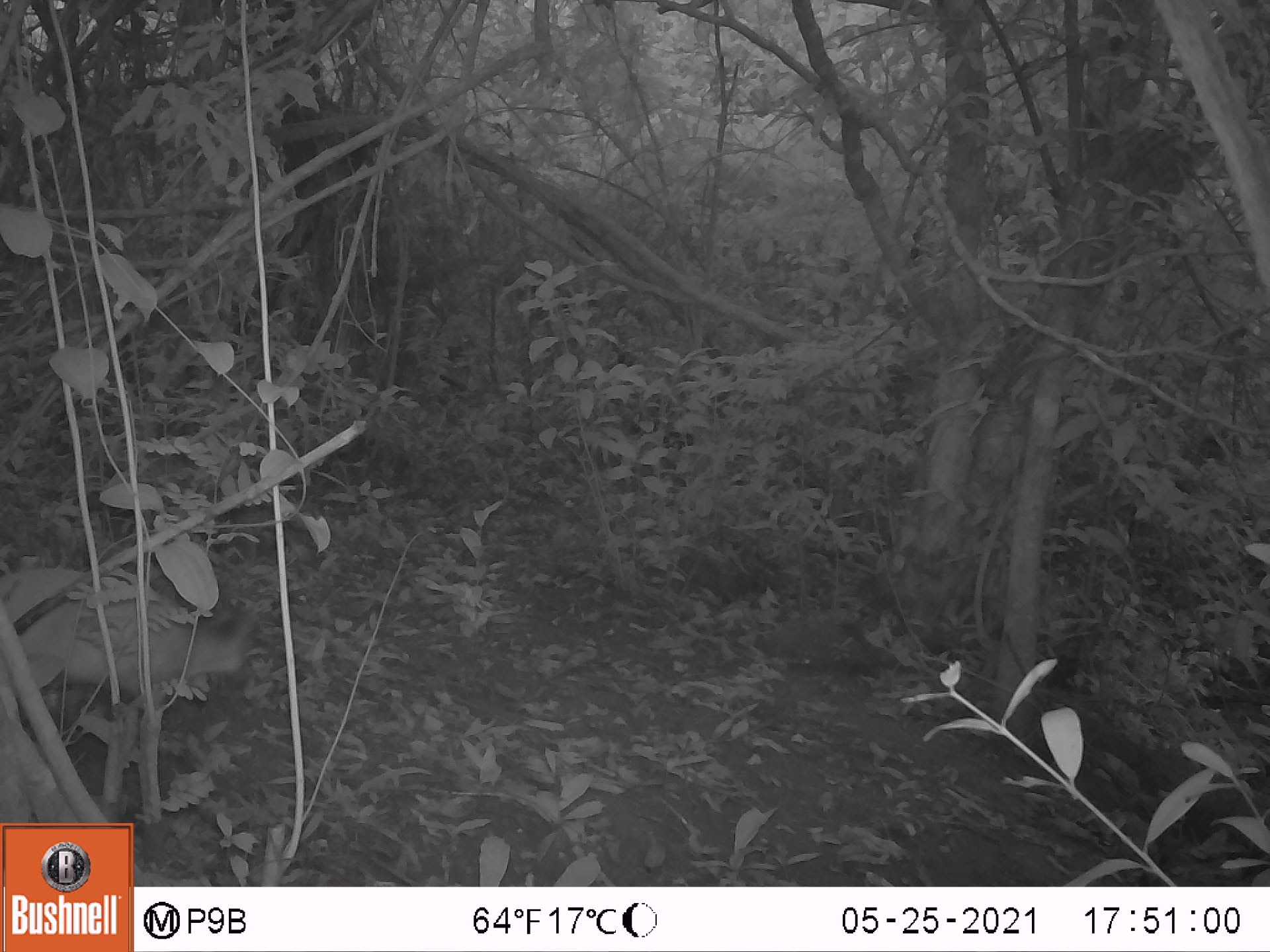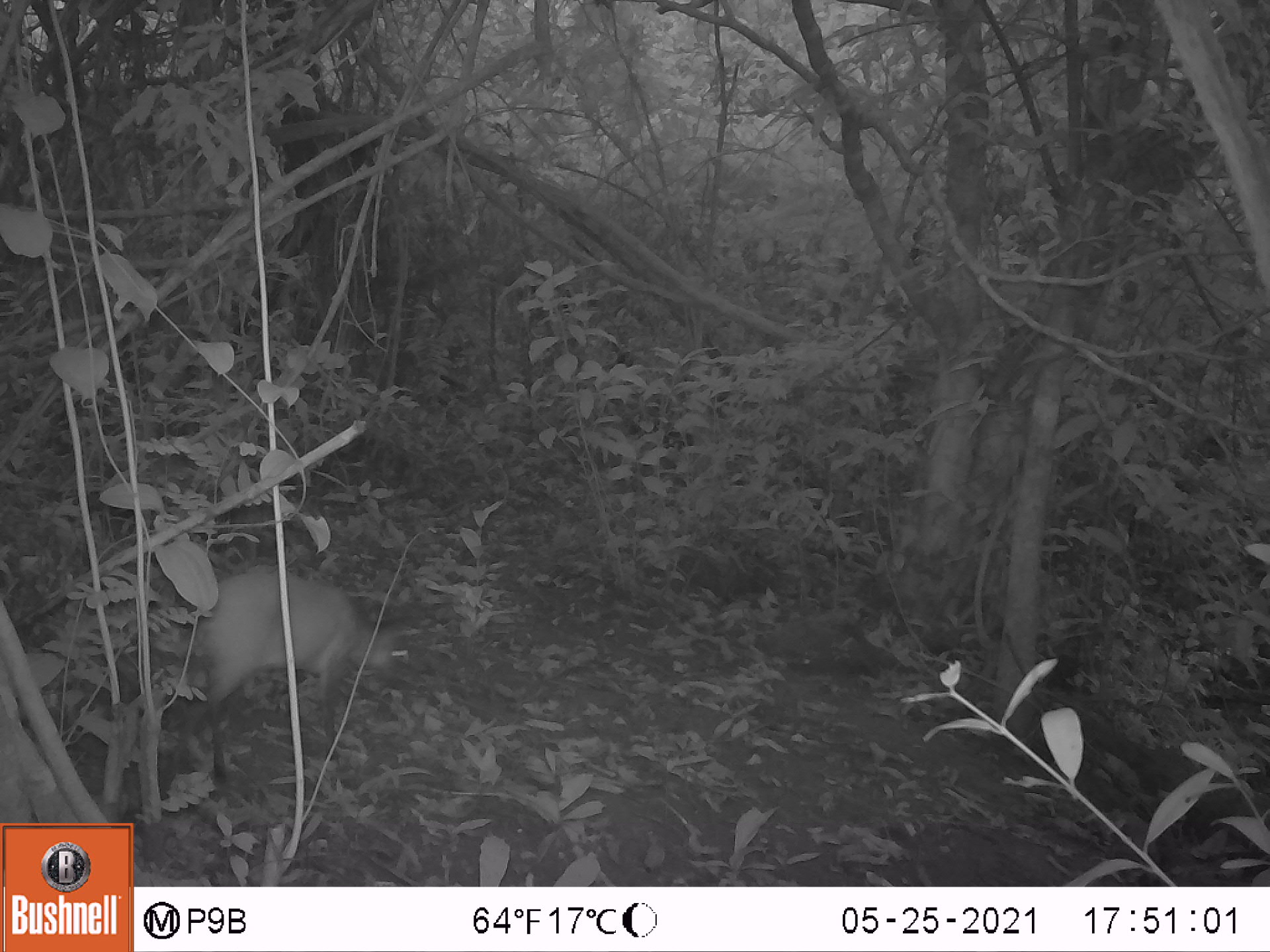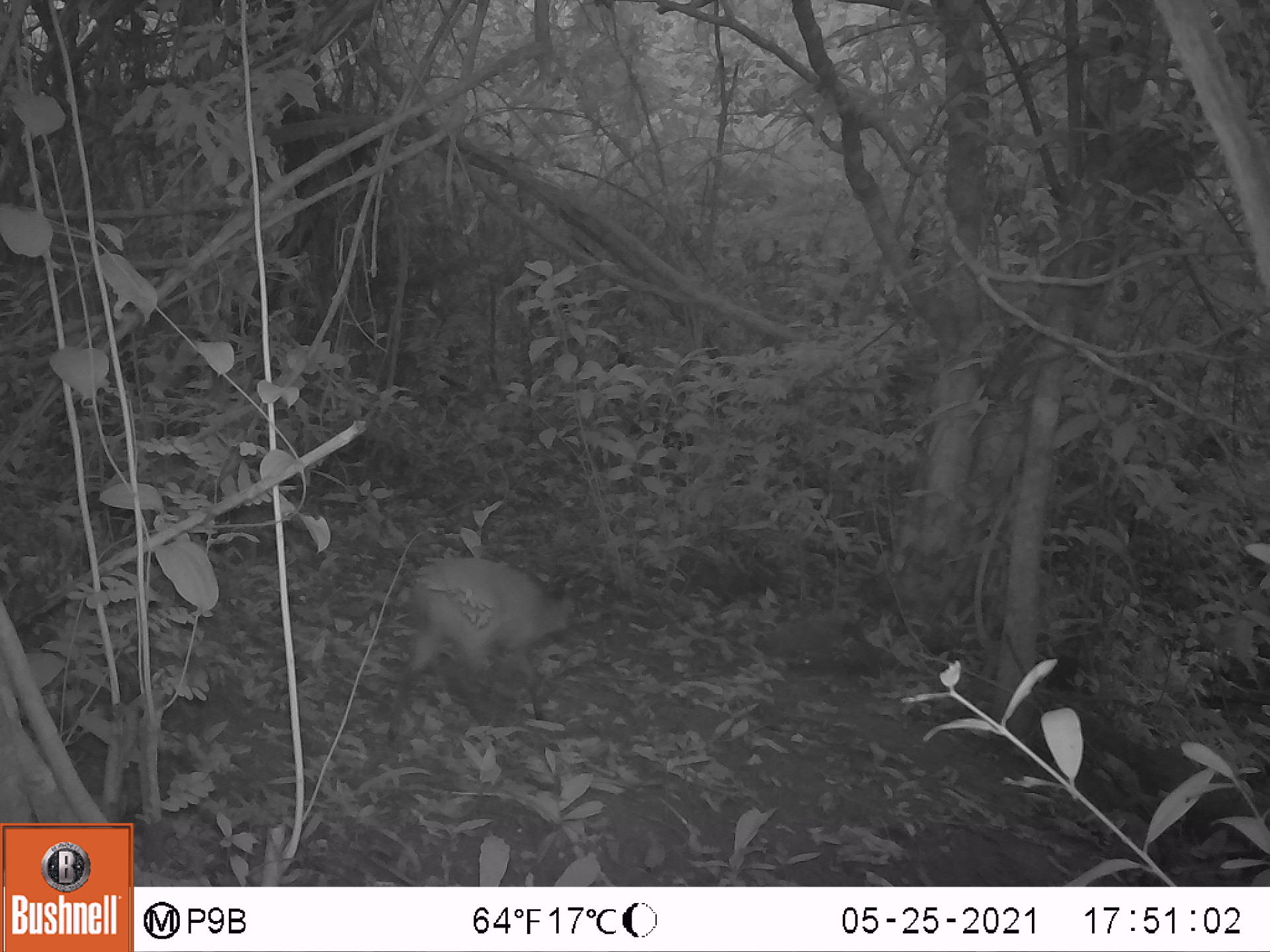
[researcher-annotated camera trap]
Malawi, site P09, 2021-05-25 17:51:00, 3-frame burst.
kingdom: Animalia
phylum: Chordata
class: Mammalia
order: Artiodactyla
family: Bovidae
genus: Cephalophorus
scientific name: Cephalophorus natalensis natalensis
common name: red duiker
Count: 1.